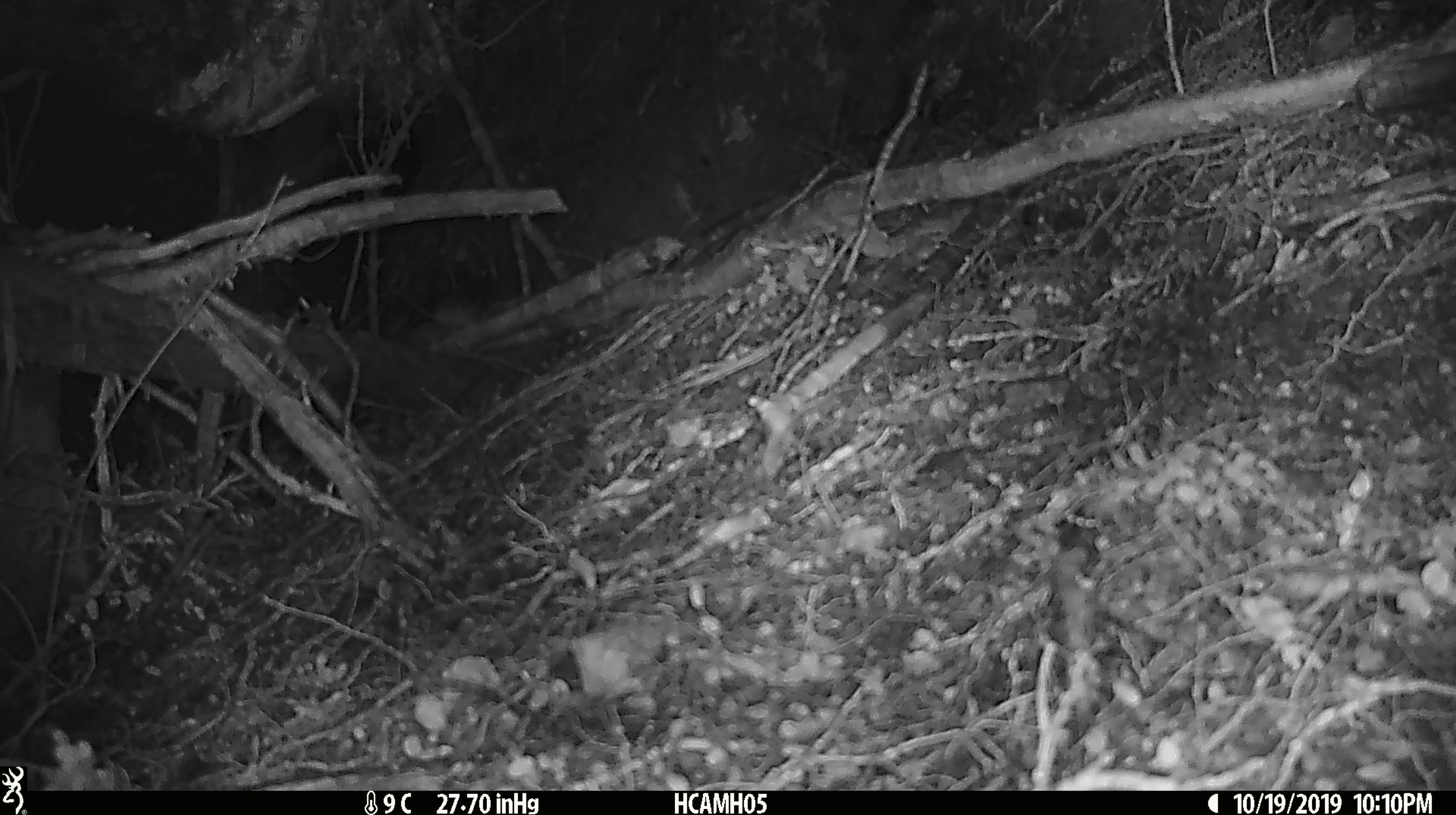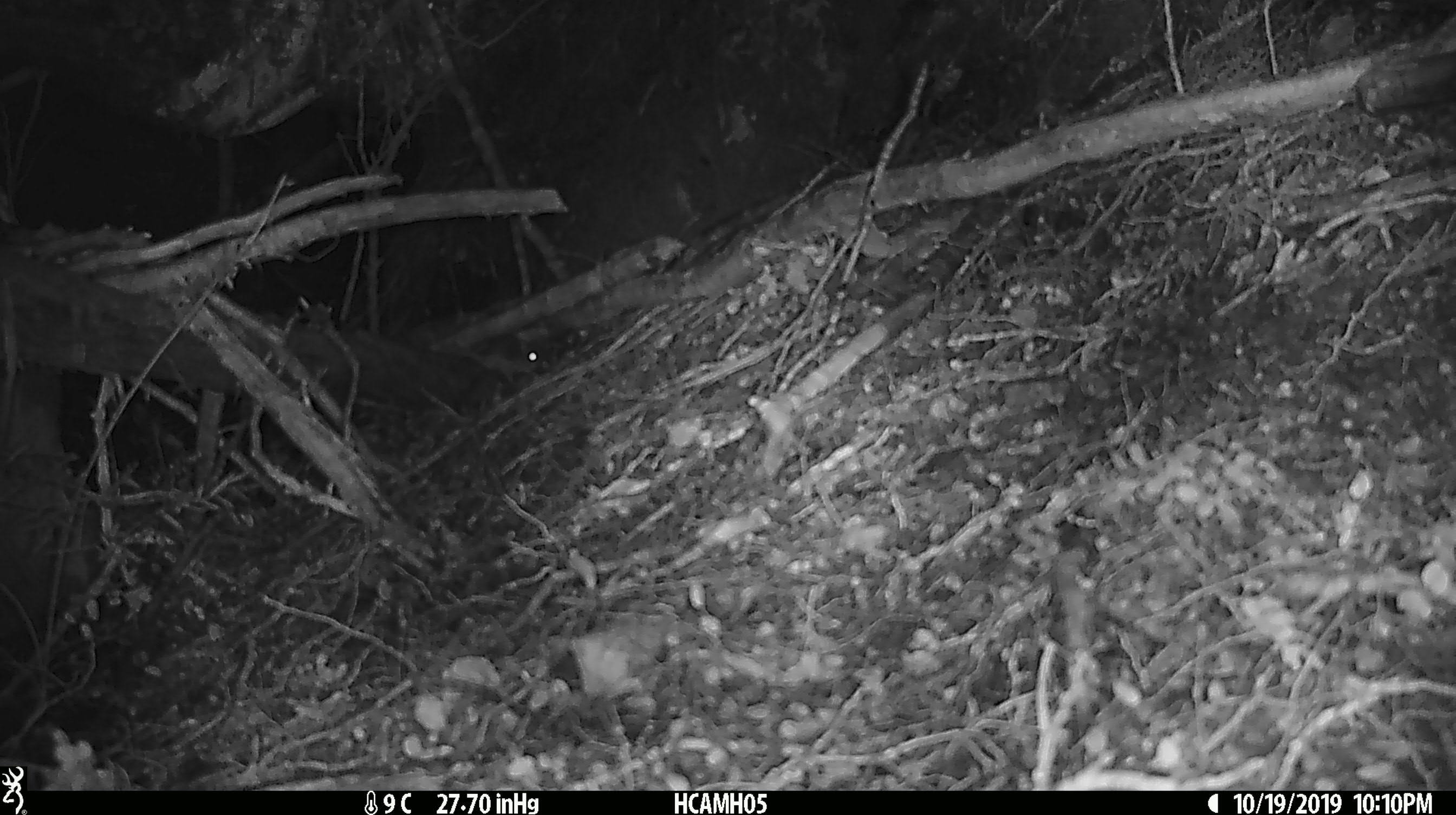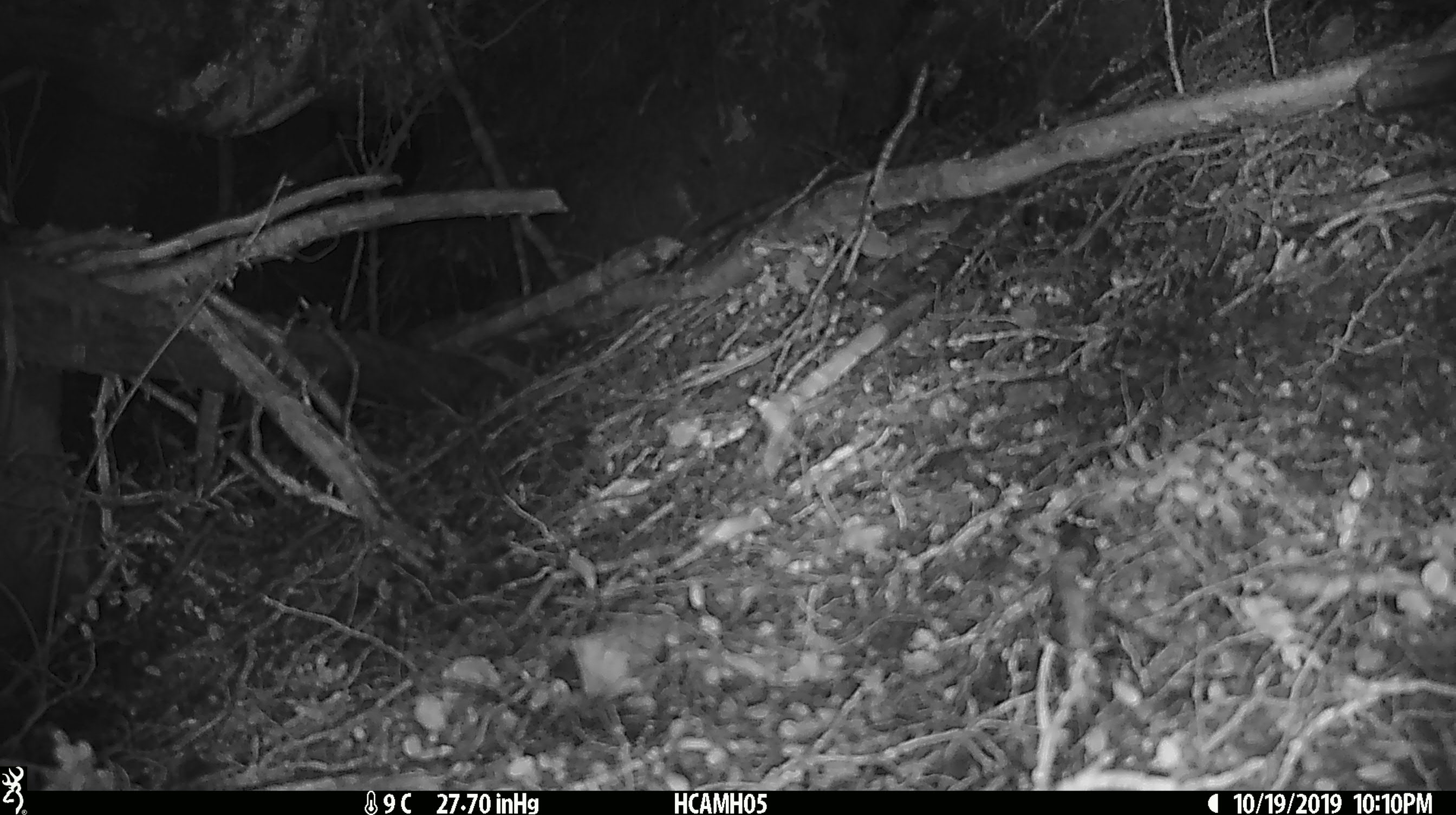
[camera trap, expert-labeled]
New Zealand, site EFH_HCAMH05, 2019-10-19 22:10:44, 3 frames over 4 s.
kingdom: Animalia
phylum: Chordata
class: Mammalia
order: Rodentia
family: Muridae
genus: Mus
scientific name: Mus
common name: mouse